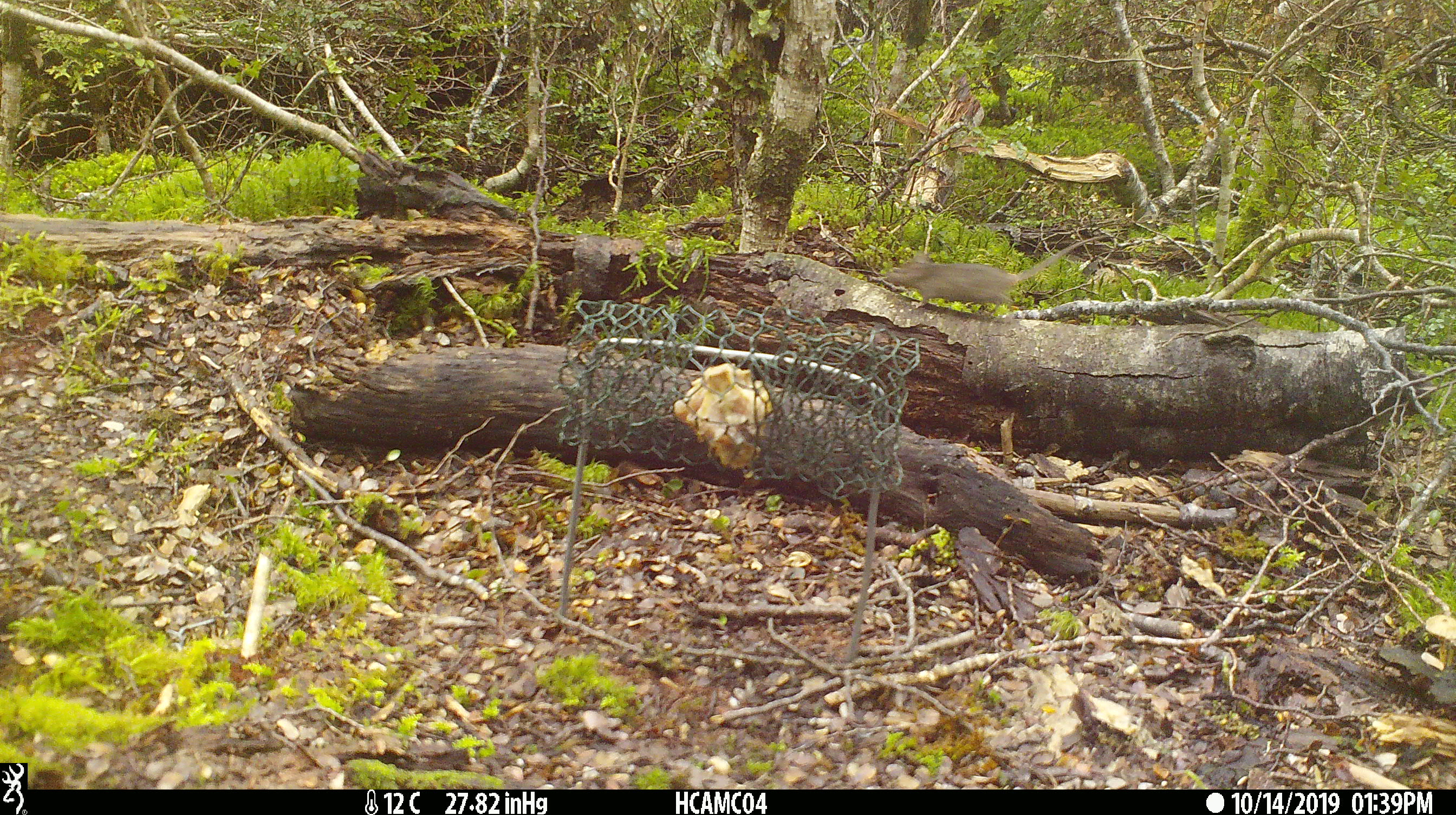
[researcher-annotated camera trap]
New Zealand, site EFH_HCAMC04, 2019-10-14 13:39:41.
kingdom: Animalia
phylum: Chordata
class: Mammalia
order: Rodentia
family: Muridae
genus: Mus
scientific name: Mus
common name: mouse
Mouse (Mus).